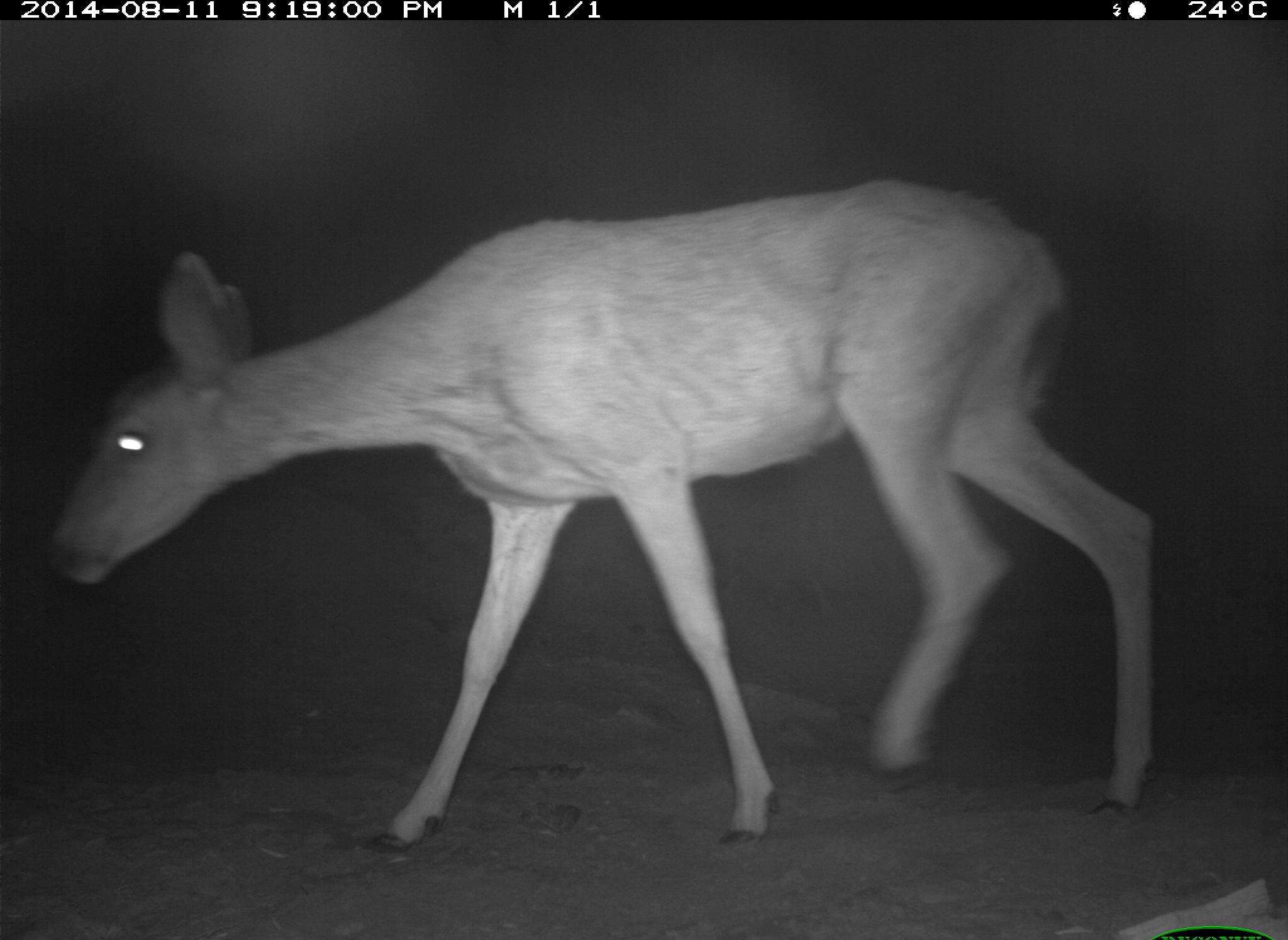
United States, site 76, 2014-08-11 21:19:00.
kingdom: Animalia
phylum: Chordata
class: Mammalia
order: Artiodactyla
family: Cervidae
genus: Odocoileus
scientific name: Odocoileus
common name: deer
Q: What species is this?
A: Deer (Odocoileus).